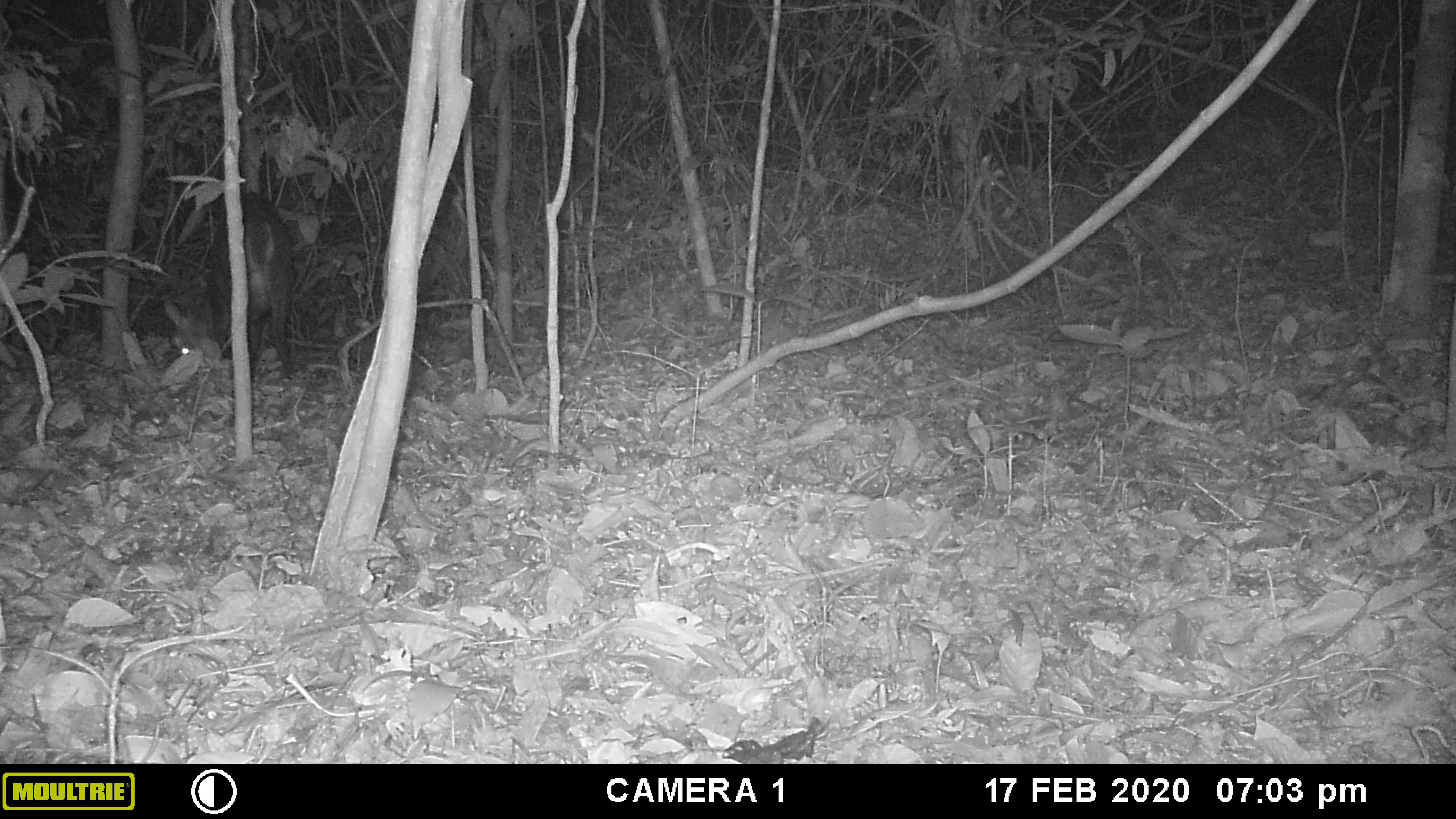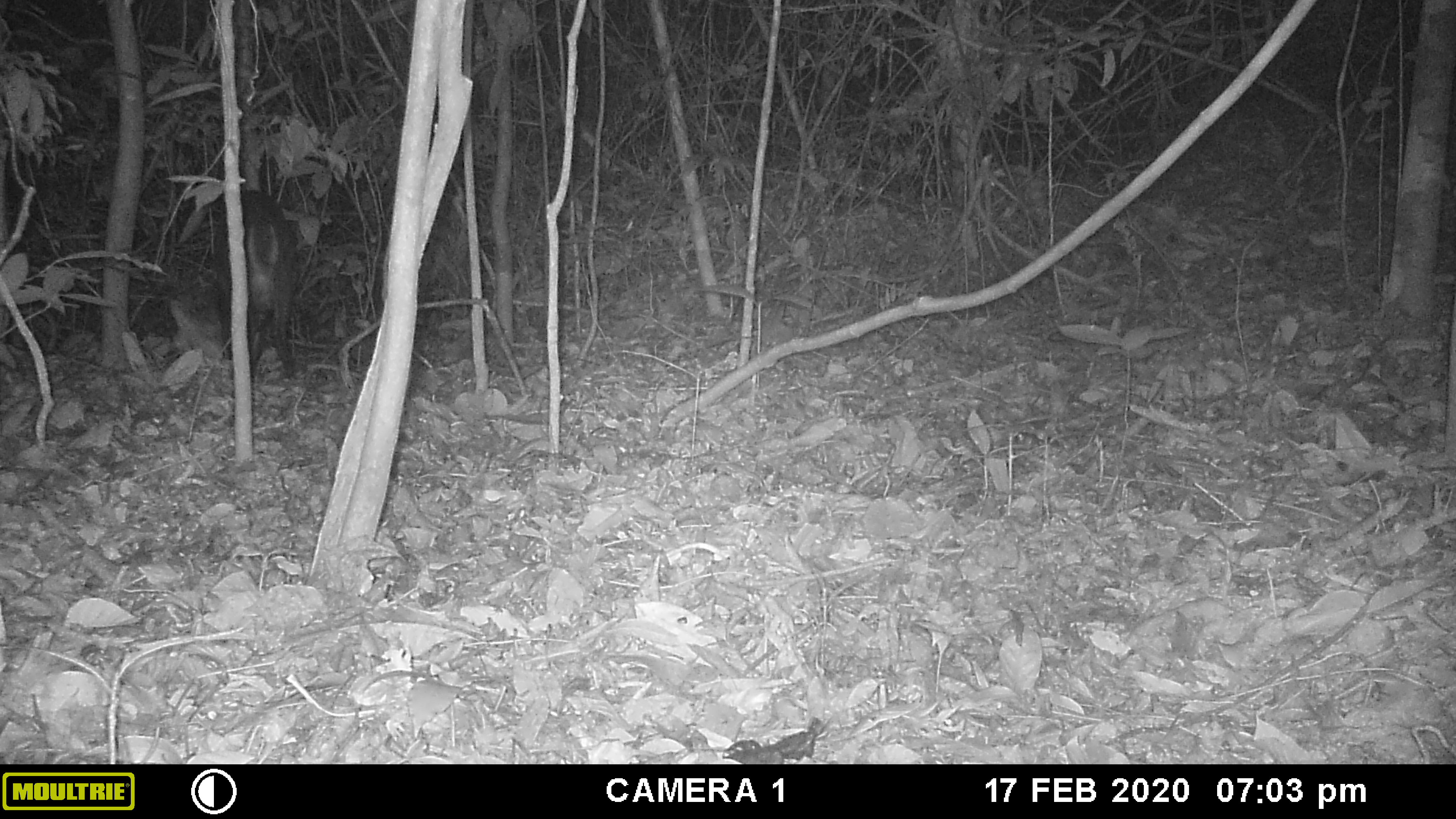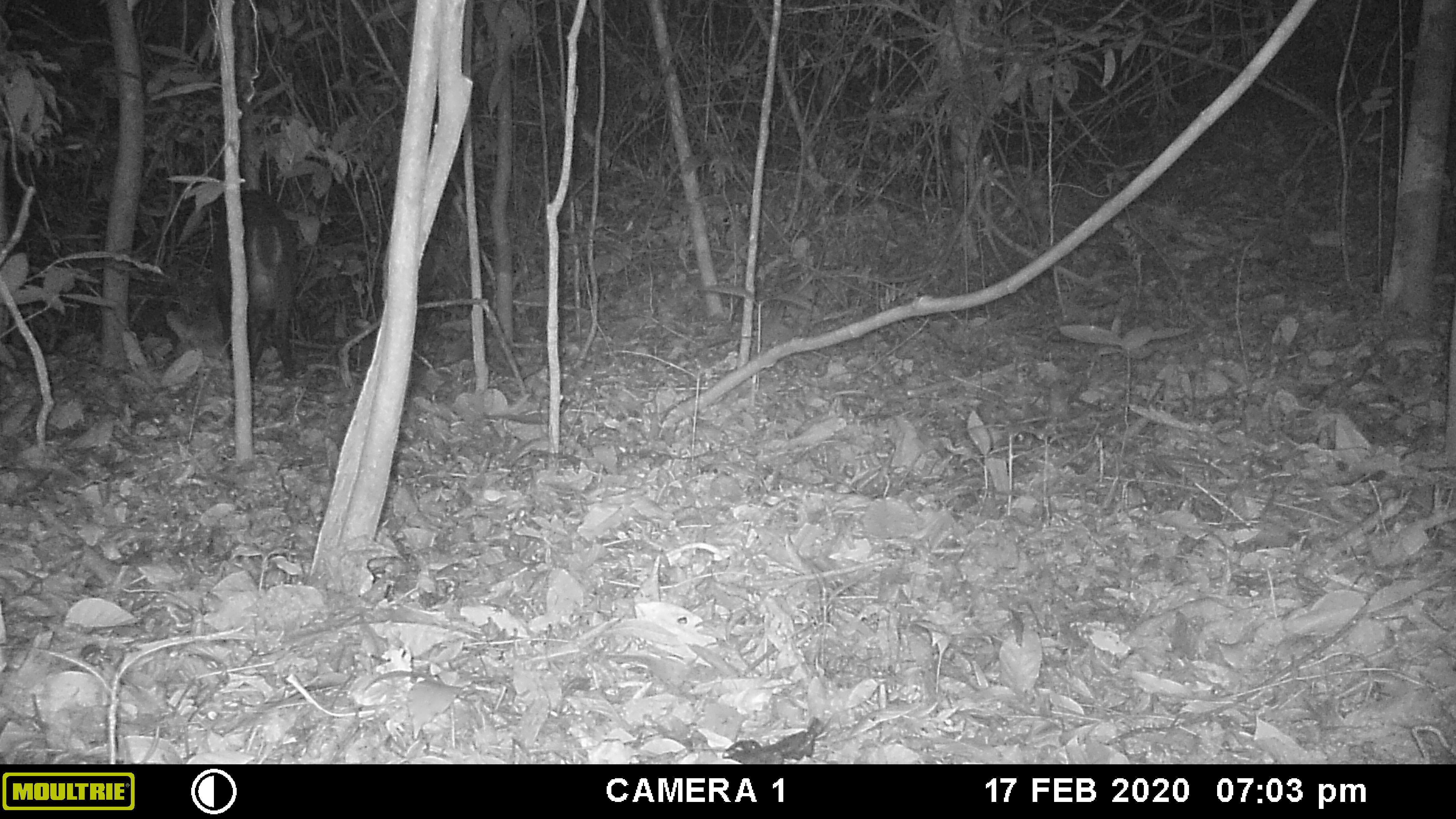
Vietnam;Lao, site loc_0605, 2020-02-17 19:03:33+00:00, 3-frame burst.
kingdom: Animalia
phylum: Chordata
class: Mammalia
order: Artiodactyla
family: Cervidae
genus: Muntiacus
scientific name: Muntiacus rooseveltorum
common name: roosevelt's muntjac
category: roosevelts muntjac group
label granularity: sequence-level